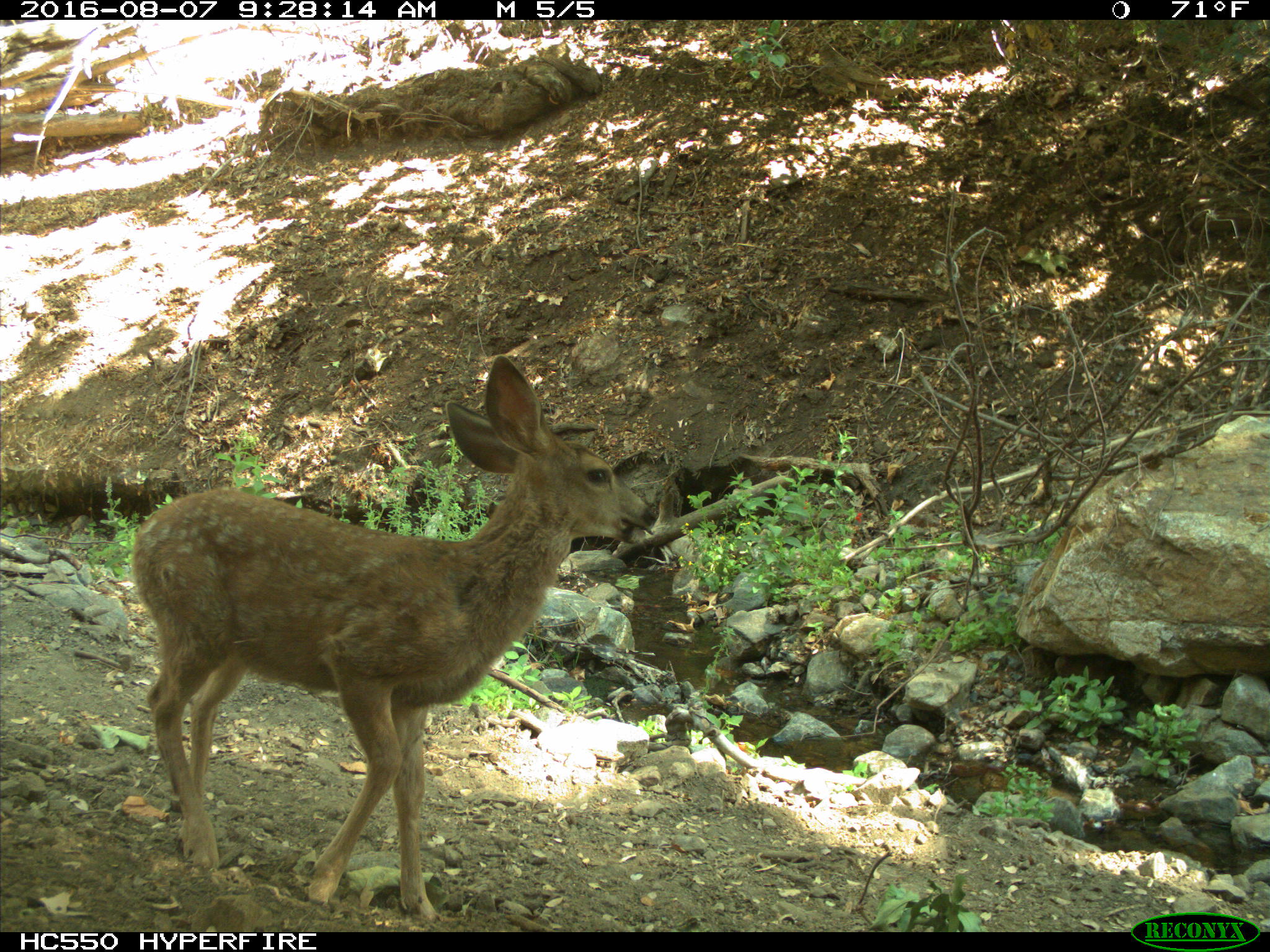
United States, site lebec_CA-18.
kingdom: Animalia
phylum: Chordata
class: Mammalia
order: Artiodactyla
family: Cervidae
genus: Odocoileus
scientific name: Odocoileus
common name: deer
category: unidentified deer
Unidentified deer (deer) (Odocoileus).